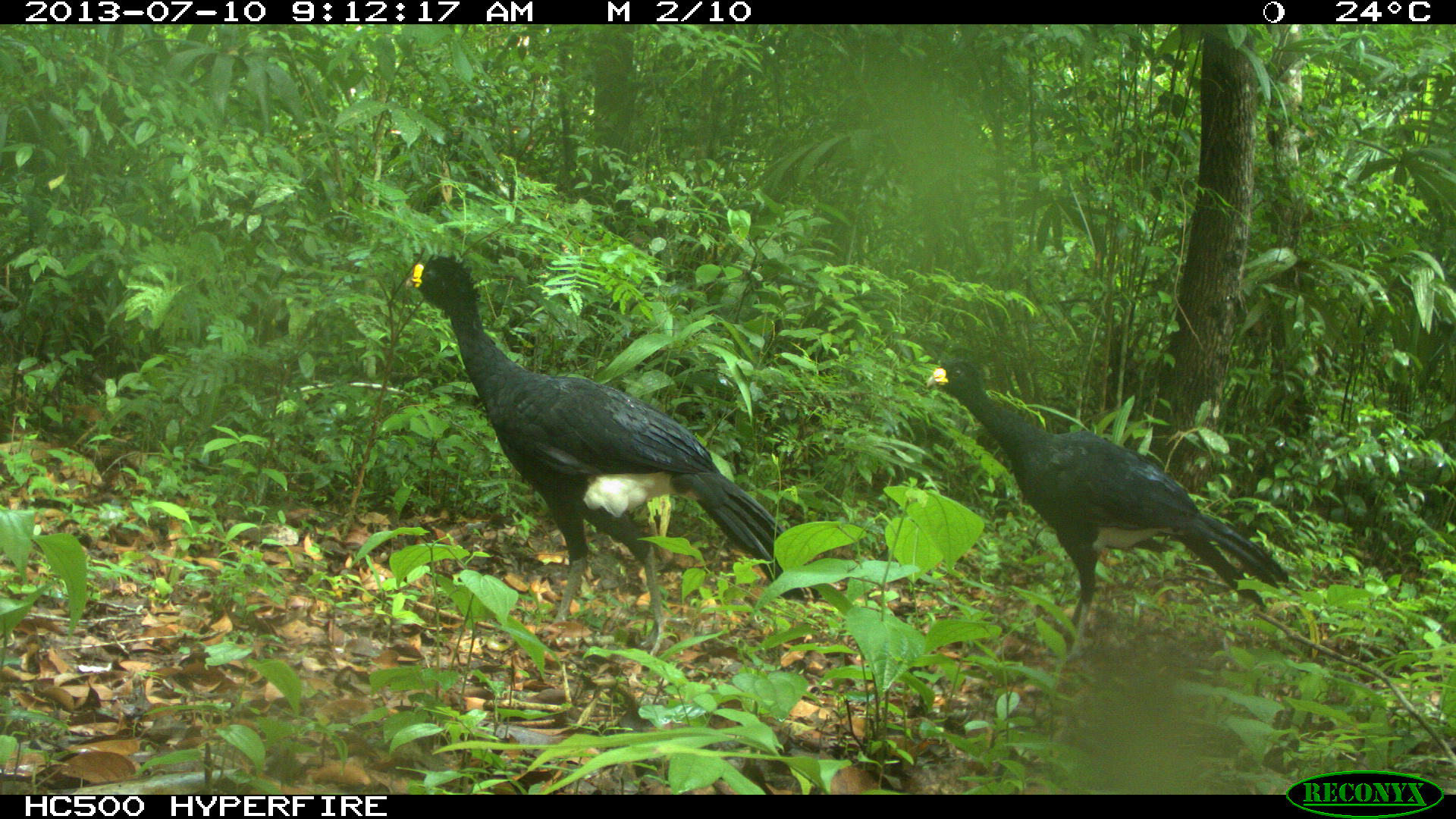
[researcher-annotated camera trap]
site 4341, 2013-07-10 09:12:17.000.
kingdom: Animalia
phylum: Chordata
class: Aves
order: Galliformes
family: Cracidae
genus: Crax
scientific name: Crax rubra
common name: great curassow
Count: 2.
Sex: male.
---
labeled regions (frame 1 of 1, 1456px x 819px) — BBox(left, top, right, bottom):
crax rubra: BBox(399, 252, 823, 662); BBox(922, 353, 1289, 672)